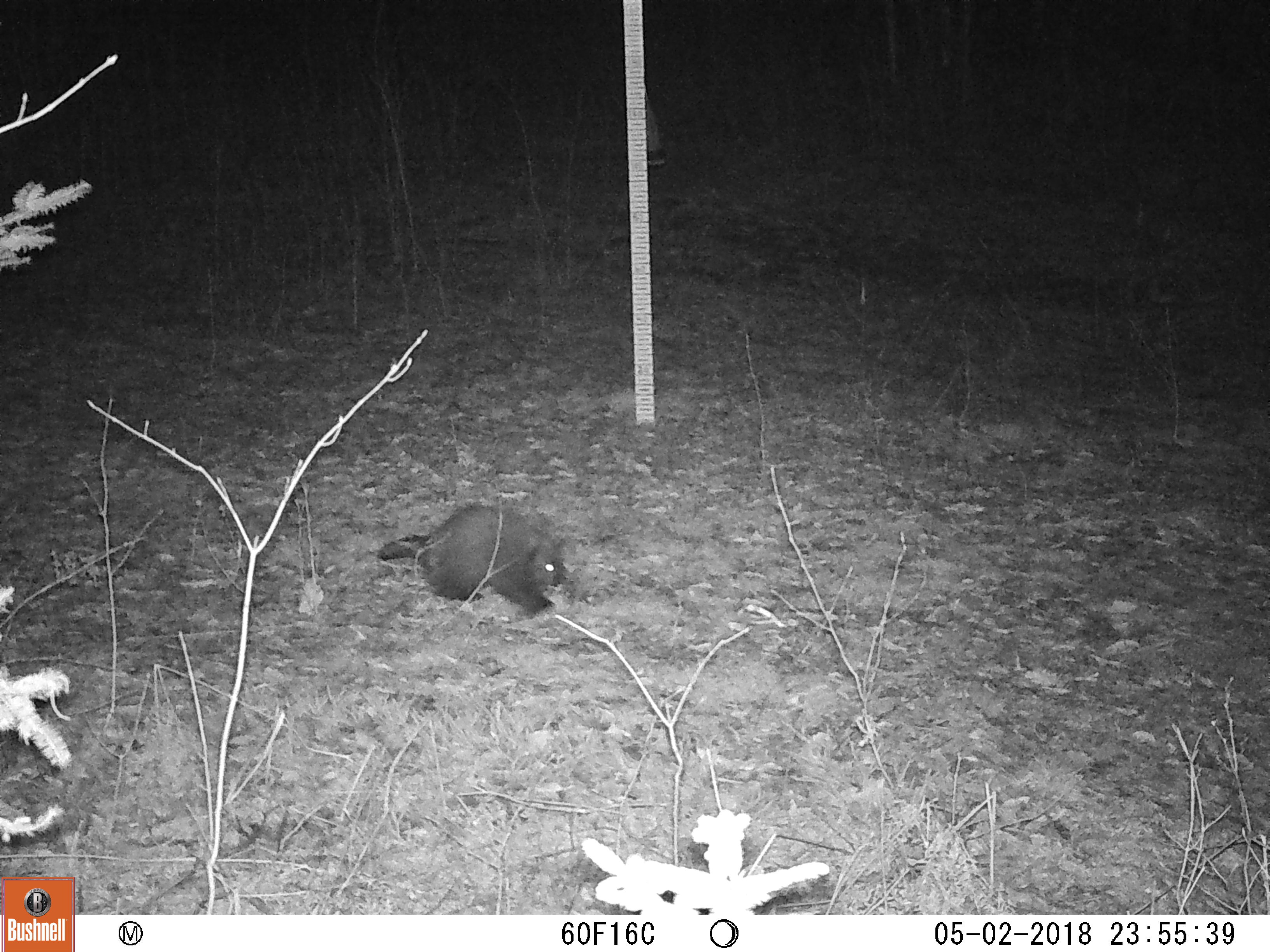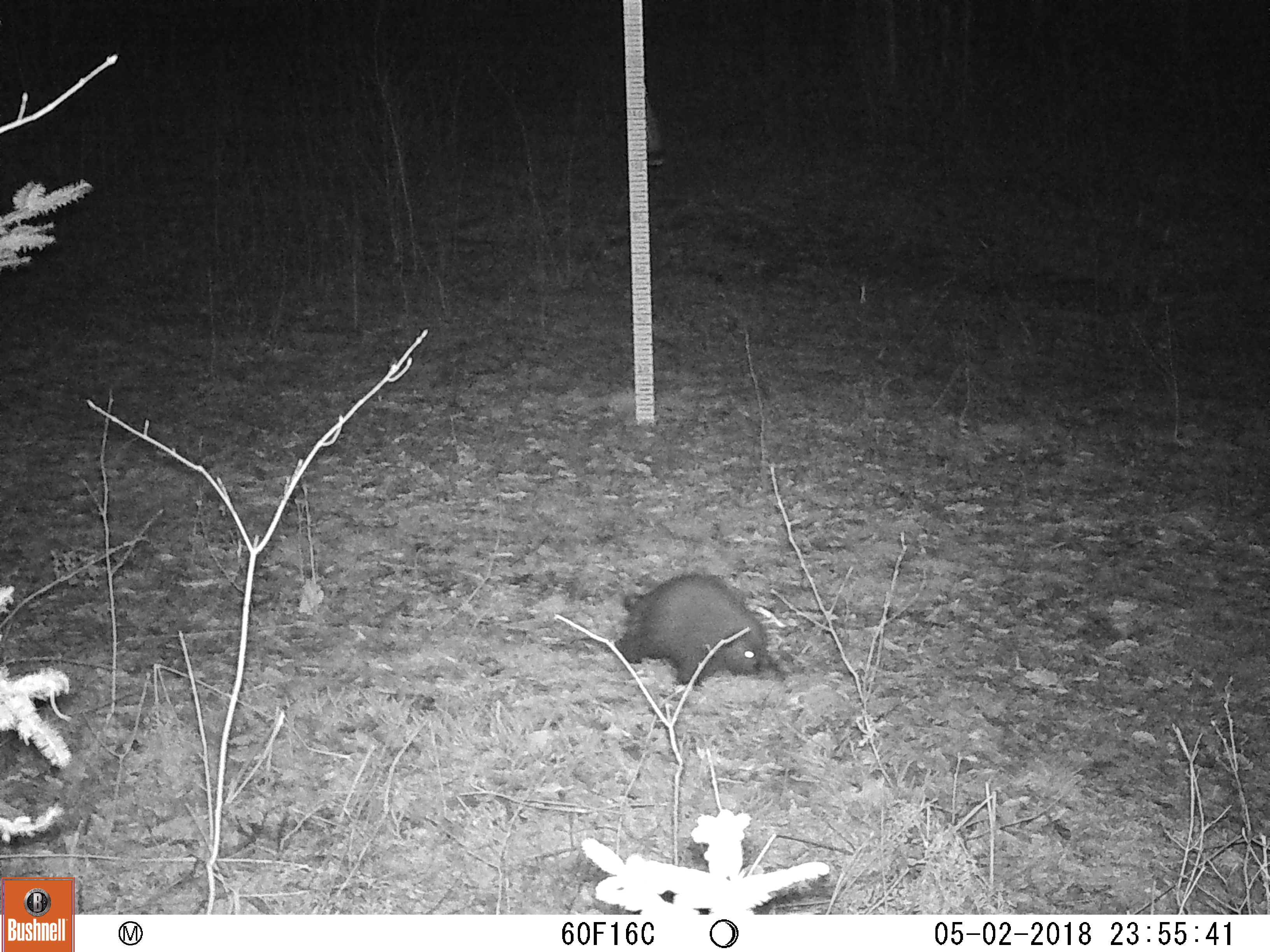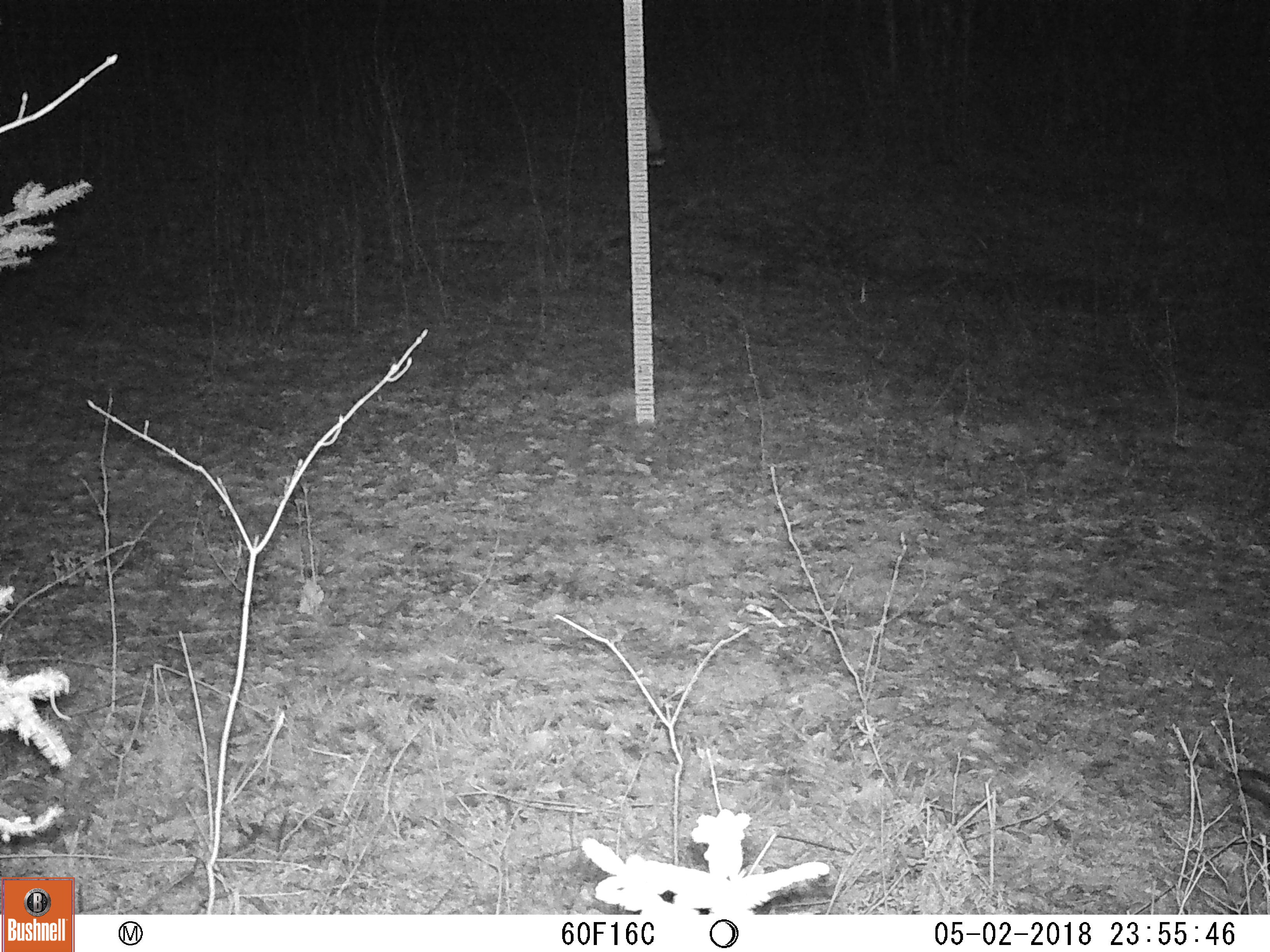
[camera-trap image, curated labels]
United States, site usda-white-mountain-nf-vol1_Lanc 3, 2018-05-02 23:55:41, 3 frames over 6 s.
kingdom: Animalia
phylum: Chordata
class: Mammalia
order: Rodentia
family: Erethizontidae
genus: Erethizon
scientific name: Erethizon dorsatum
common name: porcupine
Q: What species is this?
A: Porcupine (Erethizon dorsatum).